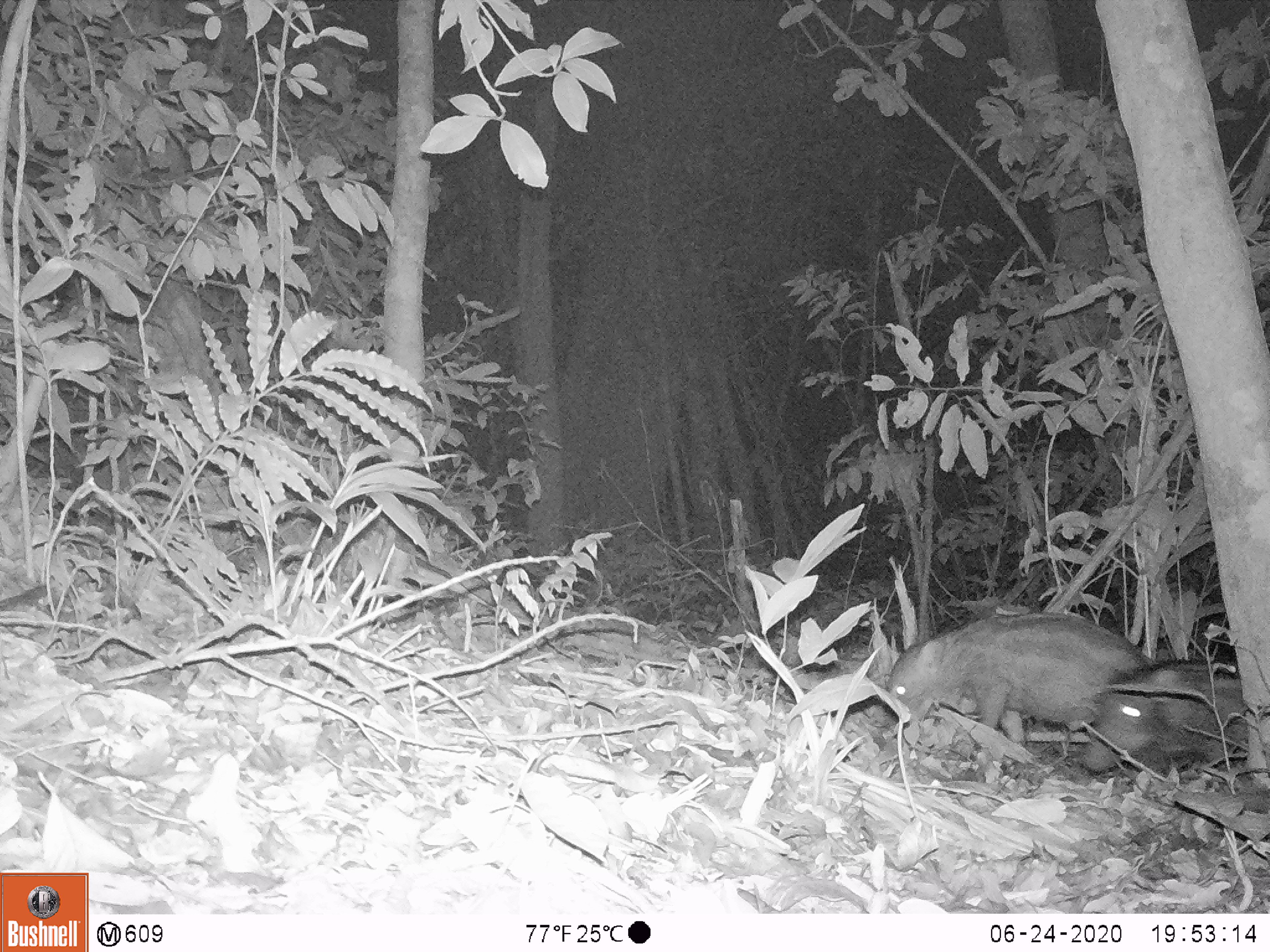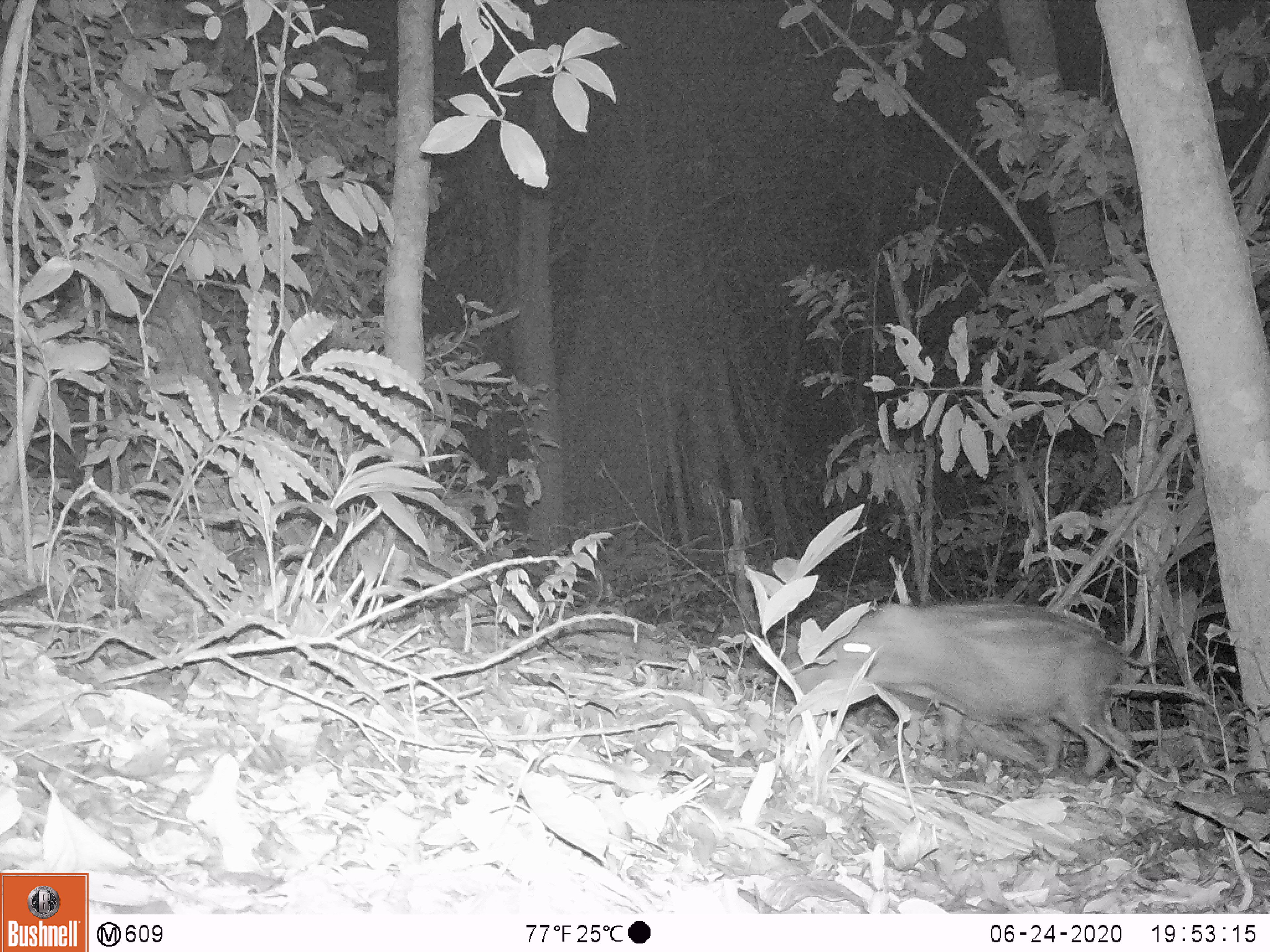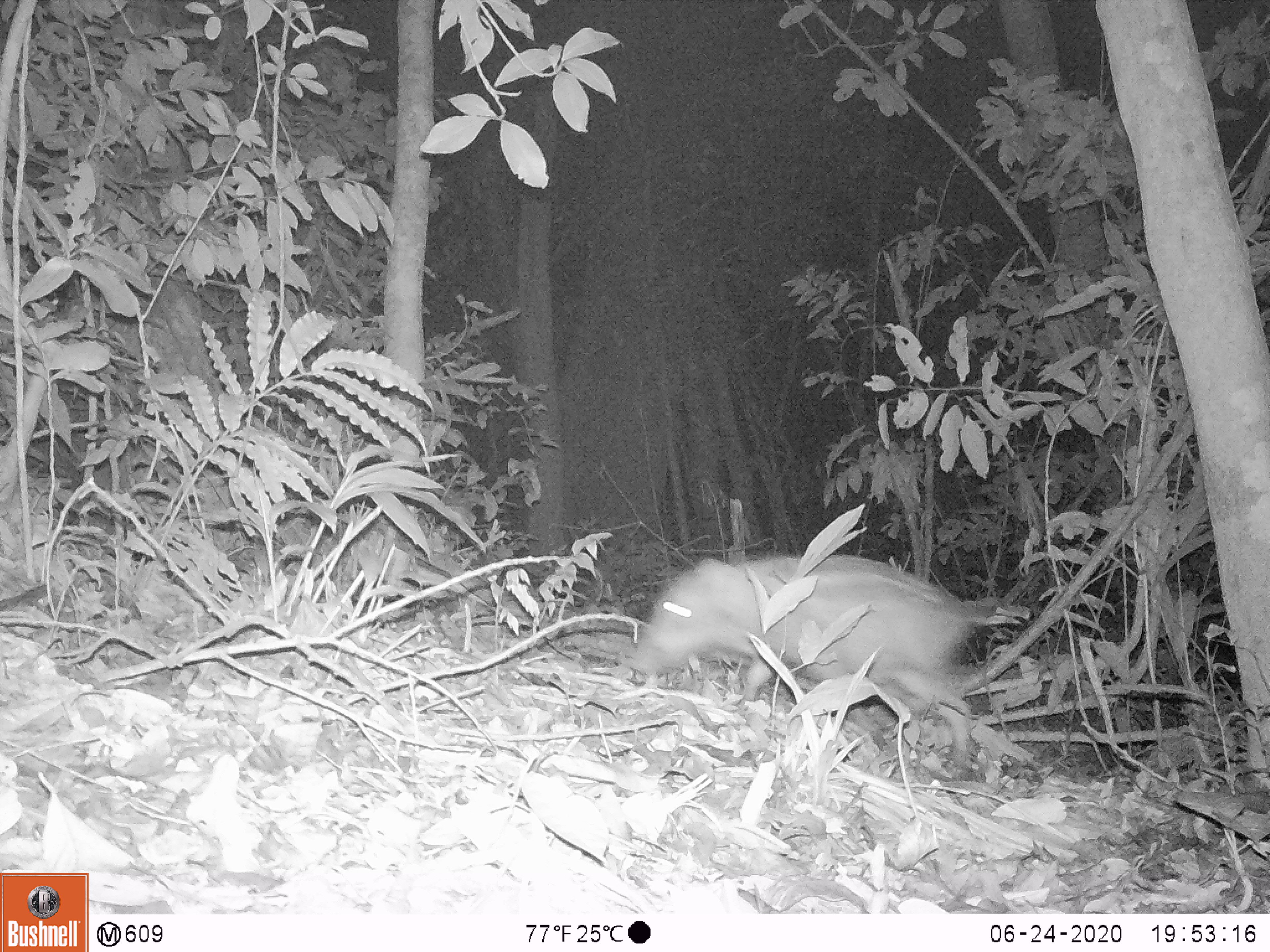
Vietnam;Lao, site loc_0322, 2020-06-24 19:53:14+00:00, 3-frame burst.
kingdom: Animalia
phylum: Chordata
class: Mammalia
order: Artiodactyla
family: Suidae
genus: Sus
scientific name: Sus scrofa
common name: eurasian wild pig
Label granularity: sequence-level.